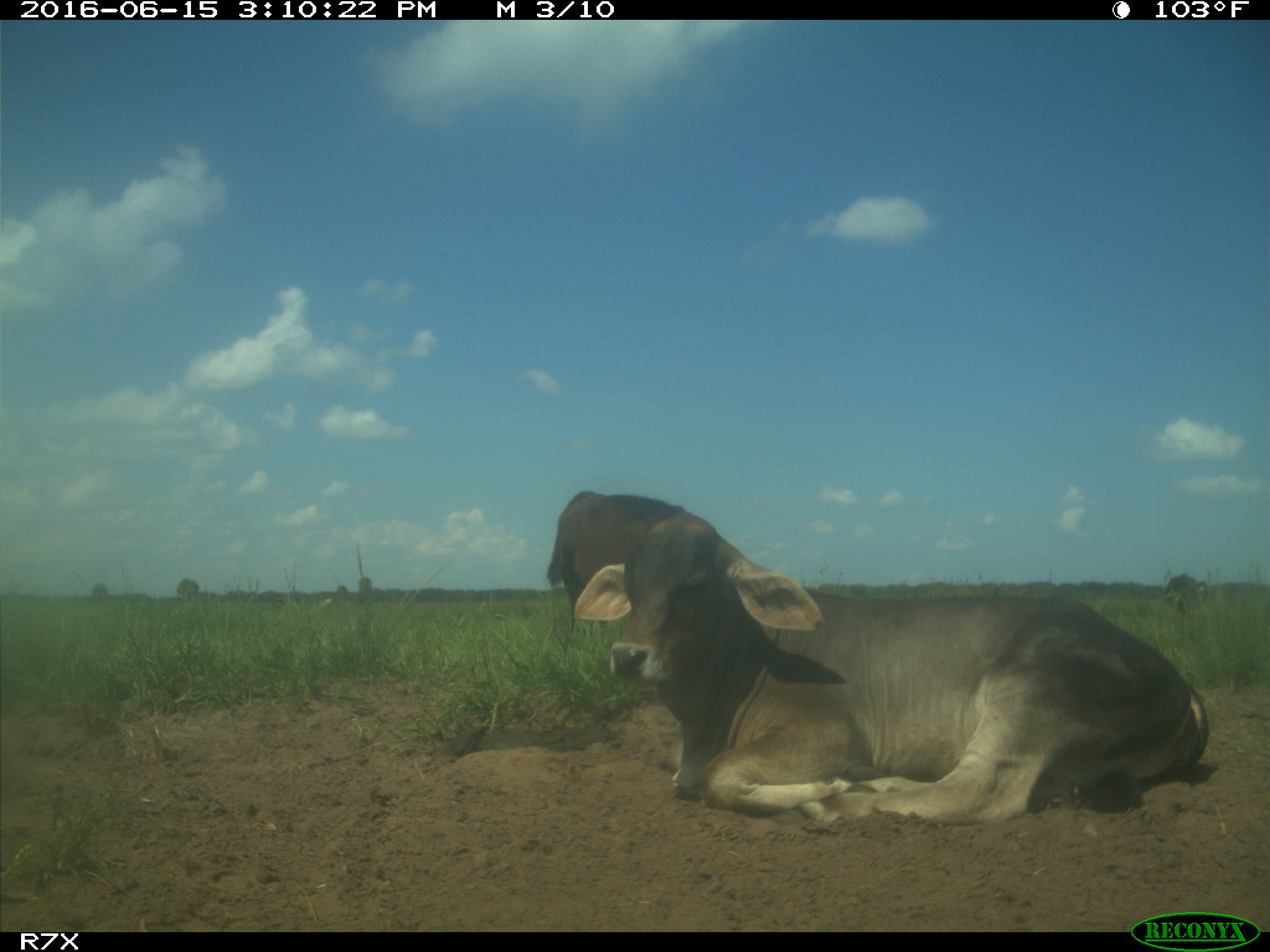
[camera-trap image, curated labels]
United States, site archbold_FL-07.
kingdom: Animalia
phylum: Chordata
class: Mammalia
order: Artiodactyla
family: Bovidae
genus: Bos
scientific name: Bos taurus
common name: domestic cow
Bos taurus (domestic cow).